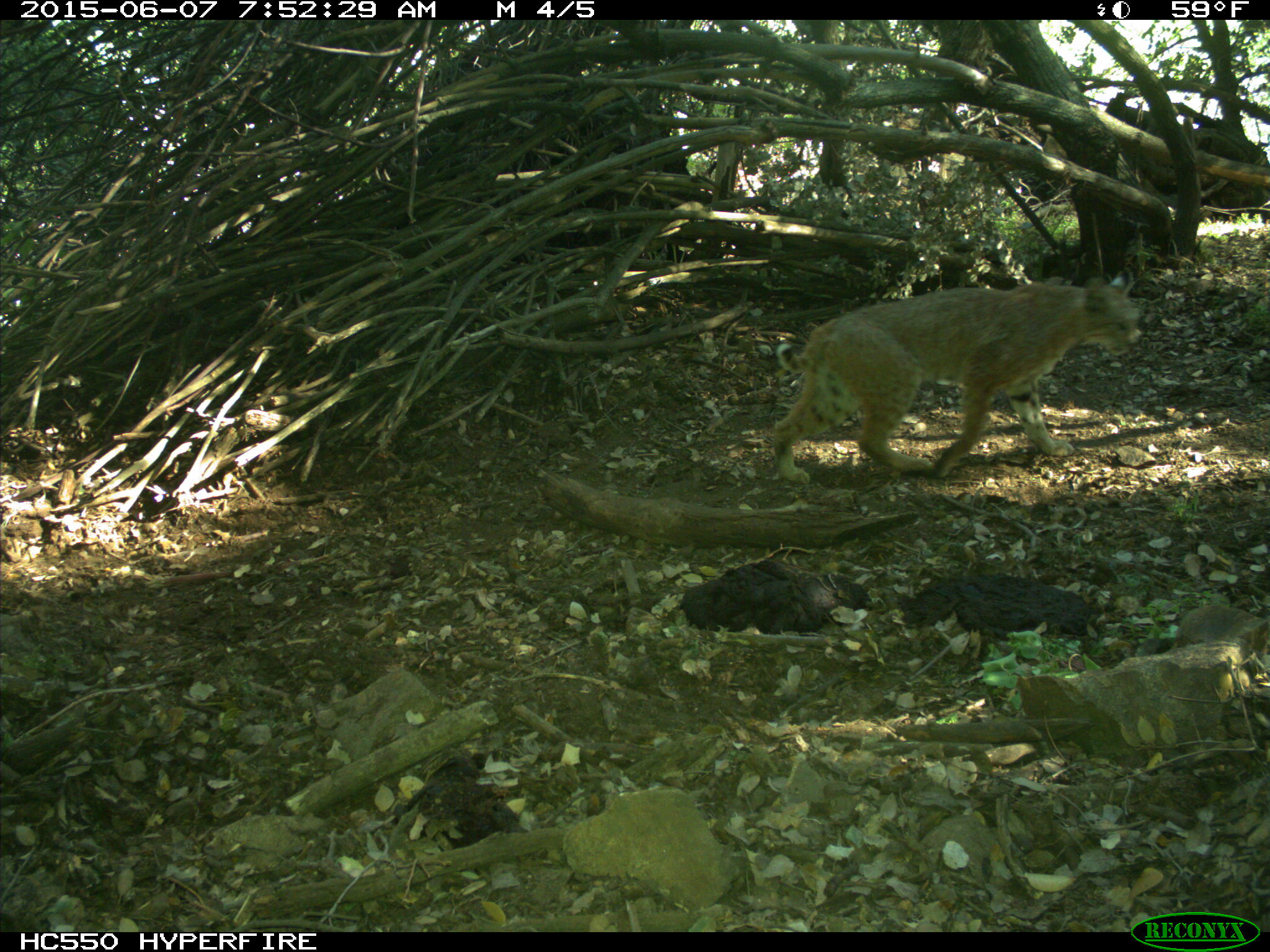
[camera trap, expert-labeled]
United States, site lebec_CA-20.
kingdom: Animalia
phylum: Chordata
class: Mammalia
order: Carnivora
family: Felidae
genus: Lynx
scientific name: Lynx rufus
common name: bobcat